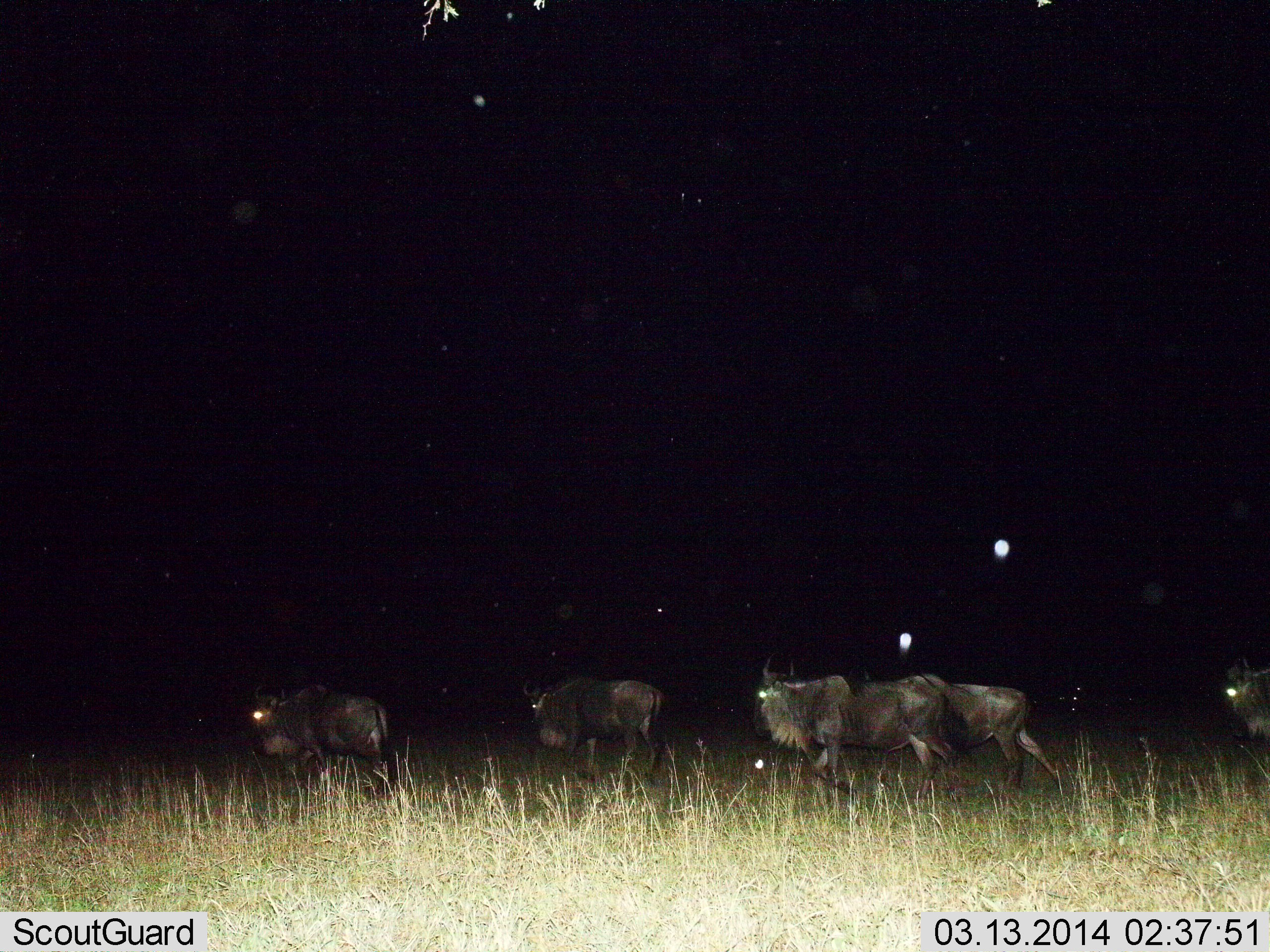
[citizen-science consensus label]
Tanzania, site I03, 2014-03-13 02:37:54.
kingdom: Animalia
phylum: Chordata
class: Mammalia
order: Artiodactyla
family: Bovidae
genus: Connochaetes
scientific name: Connochaetes taurinus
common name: blue wildebeest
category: wildebeest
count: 5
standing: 20%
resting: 0%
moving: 90%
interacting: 0%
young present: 0%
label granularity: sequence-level